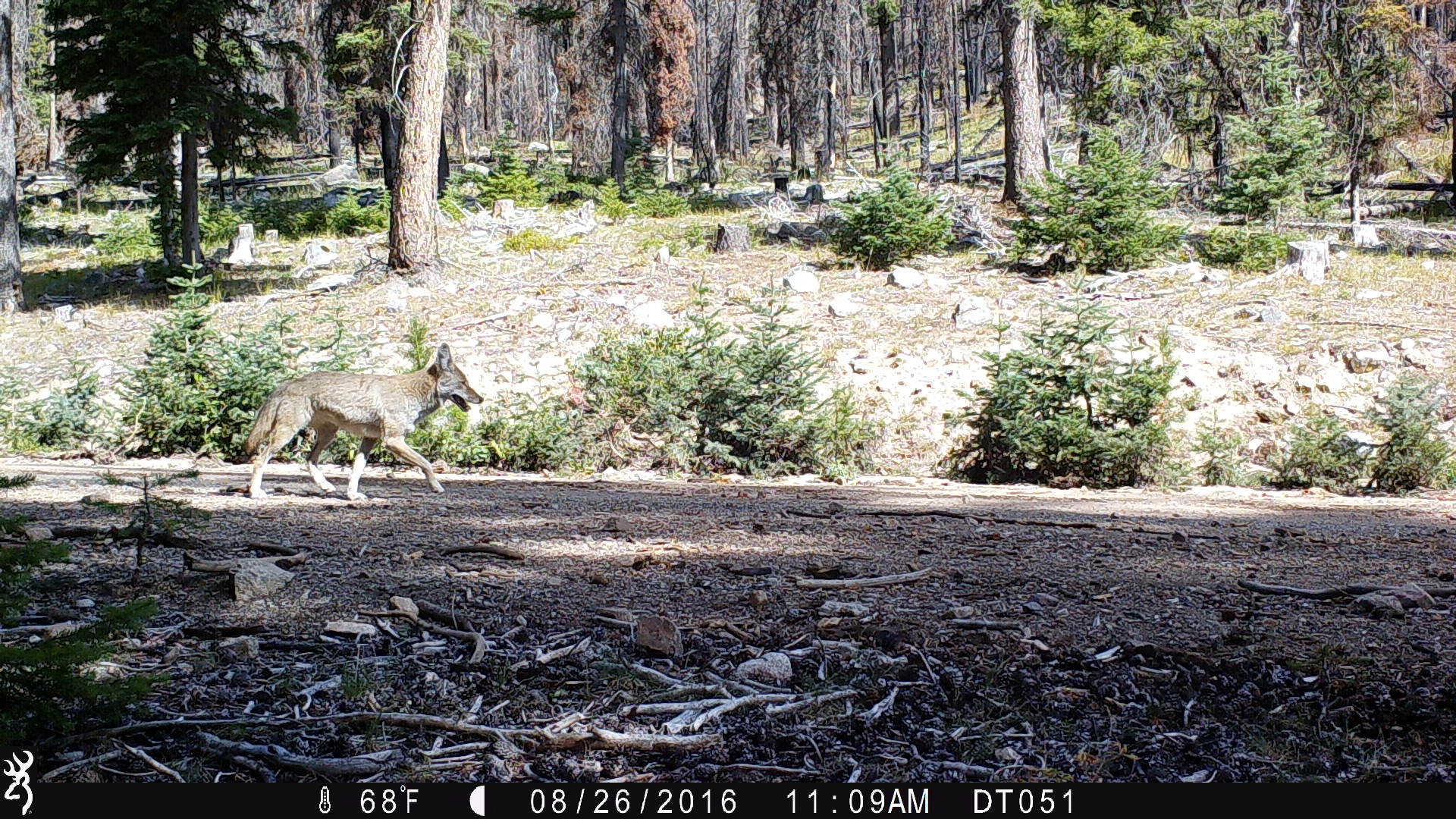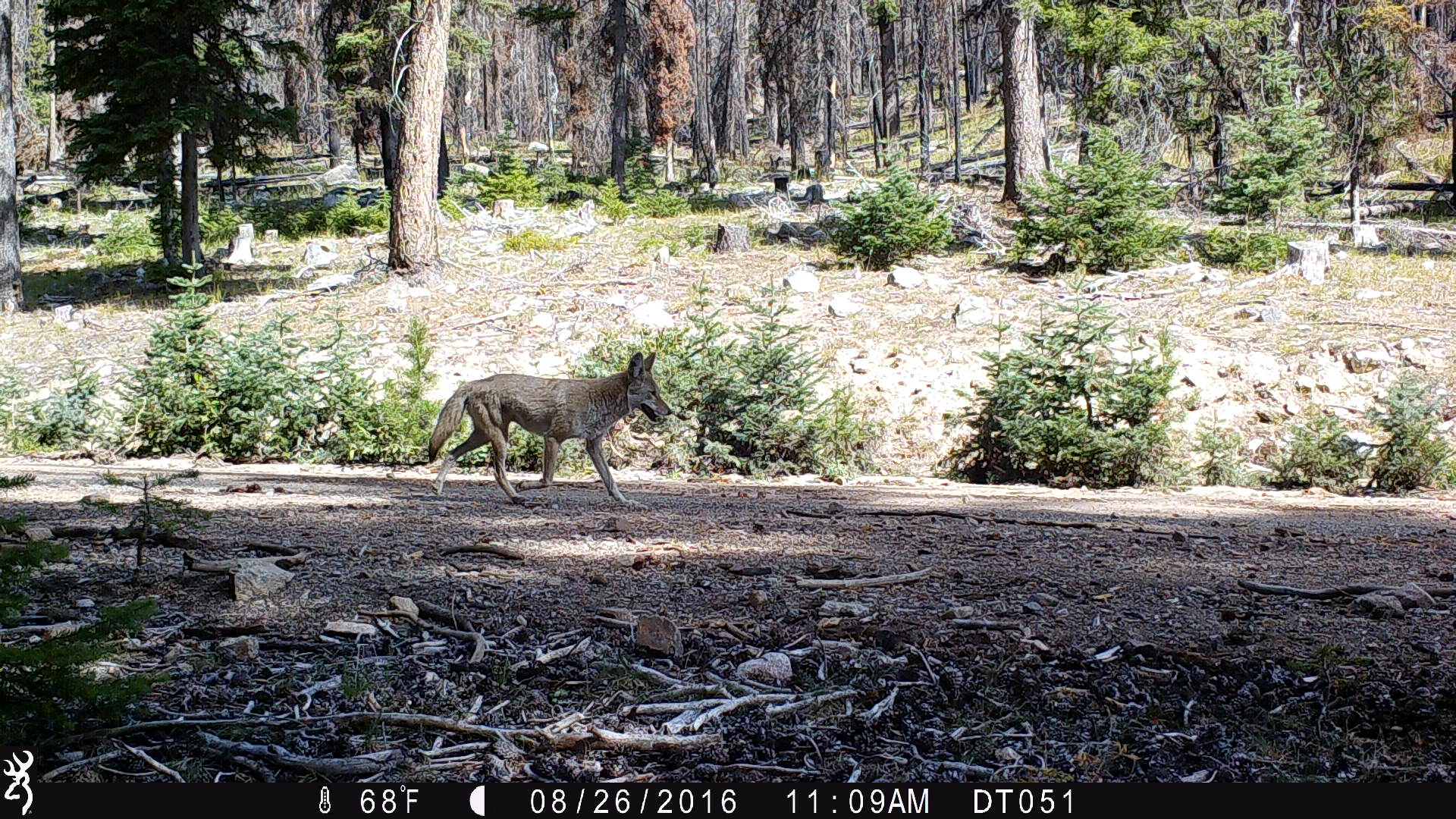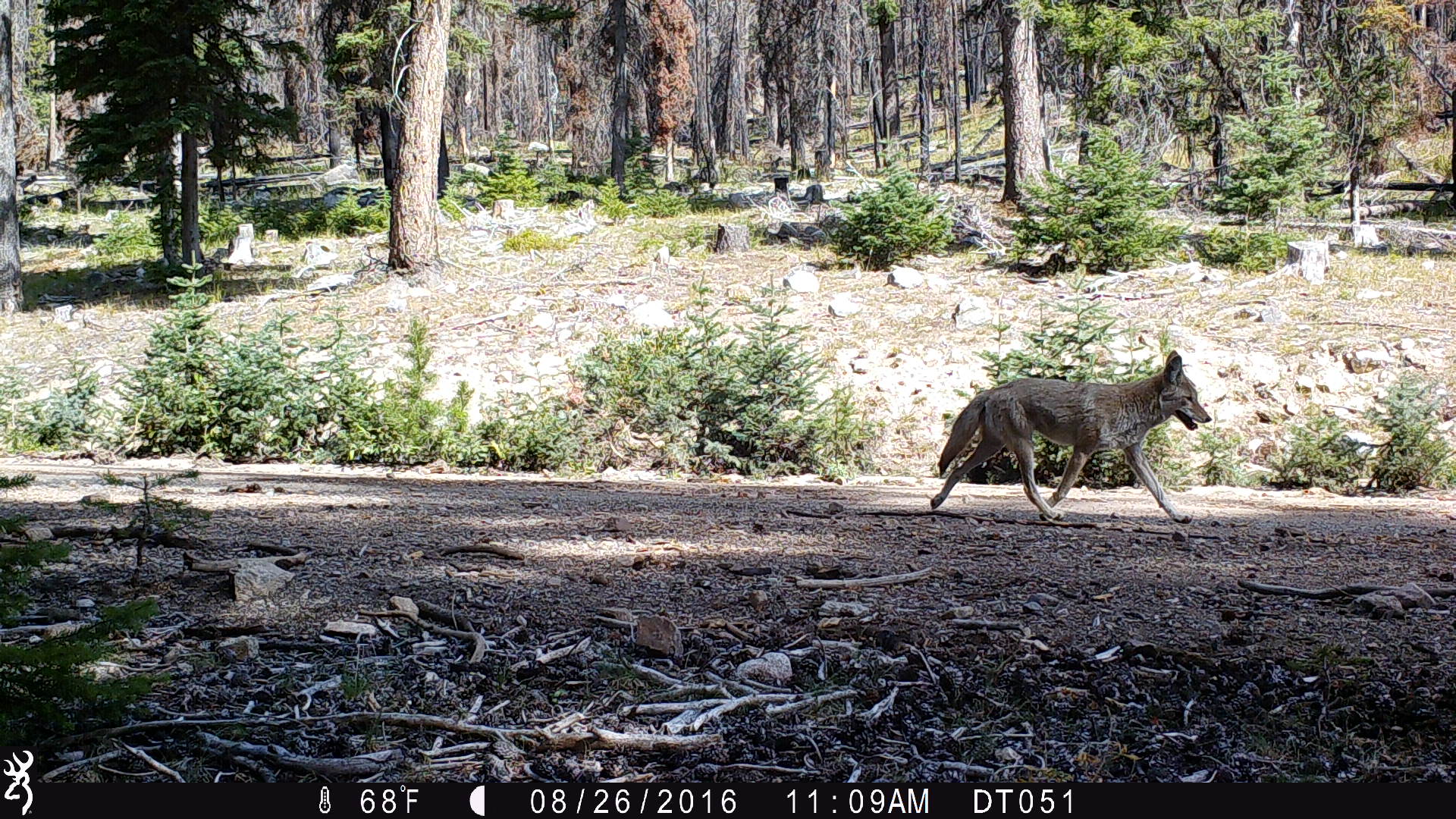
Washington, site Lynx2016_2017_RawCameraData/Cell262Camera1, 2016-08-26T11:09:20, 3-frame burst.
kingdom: Animalia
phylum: Chordata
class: Mammalia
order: Carnivora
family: Canidae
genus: Canis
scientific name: Canis latrans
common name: coyote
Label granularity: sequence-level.